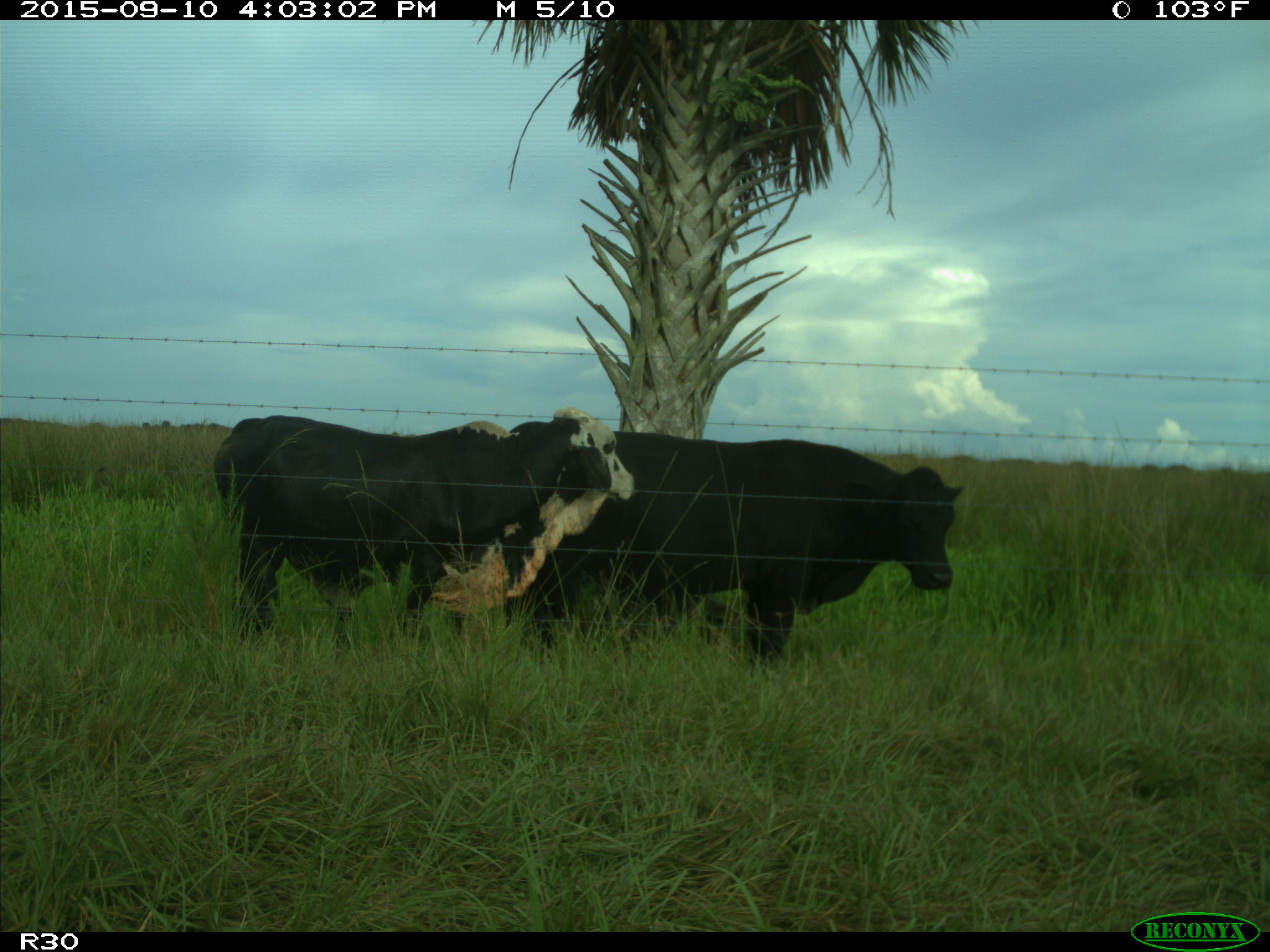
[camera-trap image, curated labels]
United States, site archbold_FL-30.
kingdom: Animalia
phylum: Chordata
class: Mammalia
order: Artiodactyla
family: Bovidae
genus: Bos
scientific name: Bos taurus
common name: domestic cow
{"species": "Bos taurus (domestic cow)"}